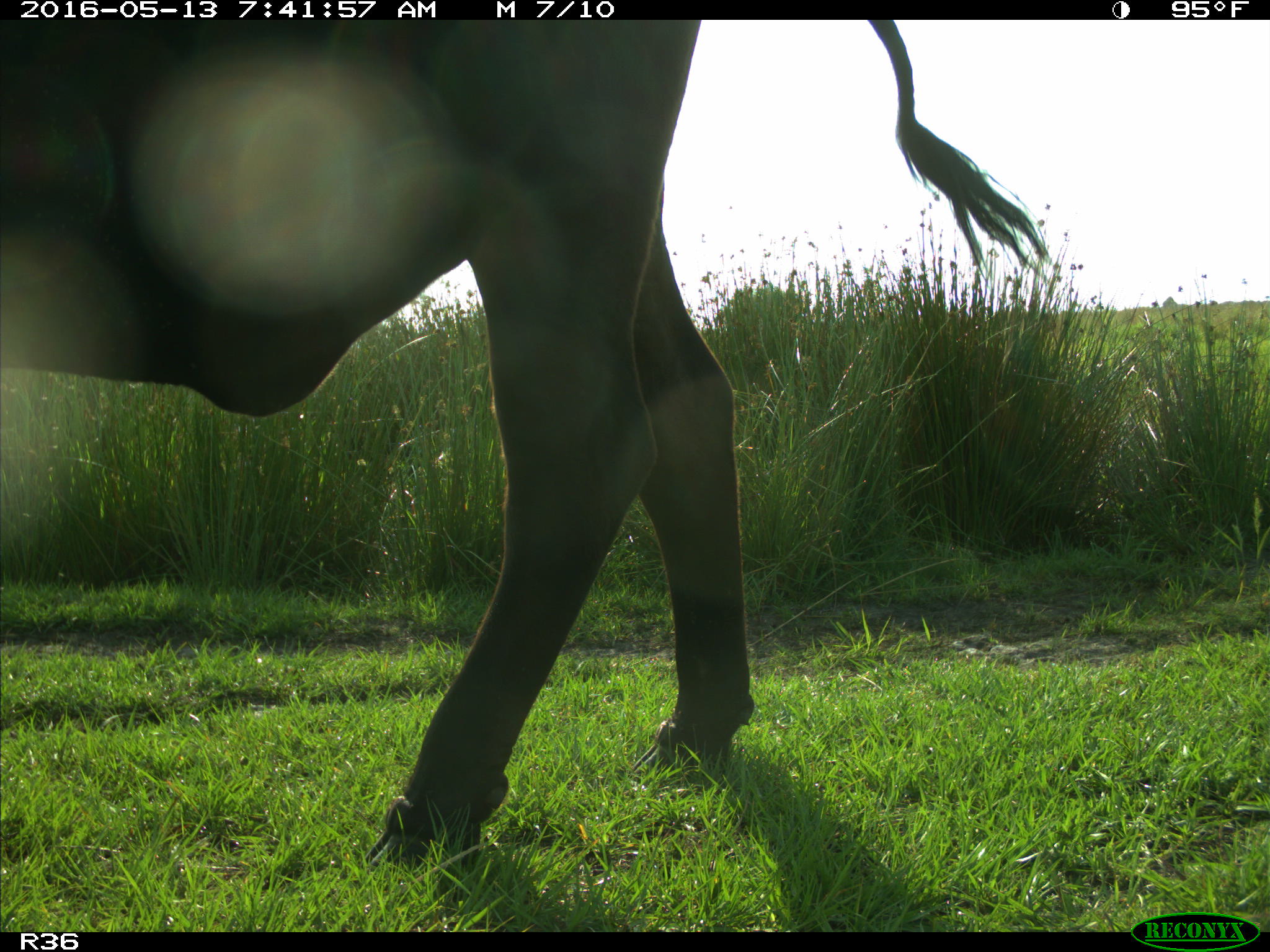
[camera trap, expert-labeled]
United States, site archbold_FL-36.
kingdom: Animalia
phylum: Chordata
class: Mammalia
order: Artiodactyla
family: Bovidae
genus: Bos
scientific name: Bos taurus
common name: domestic cow